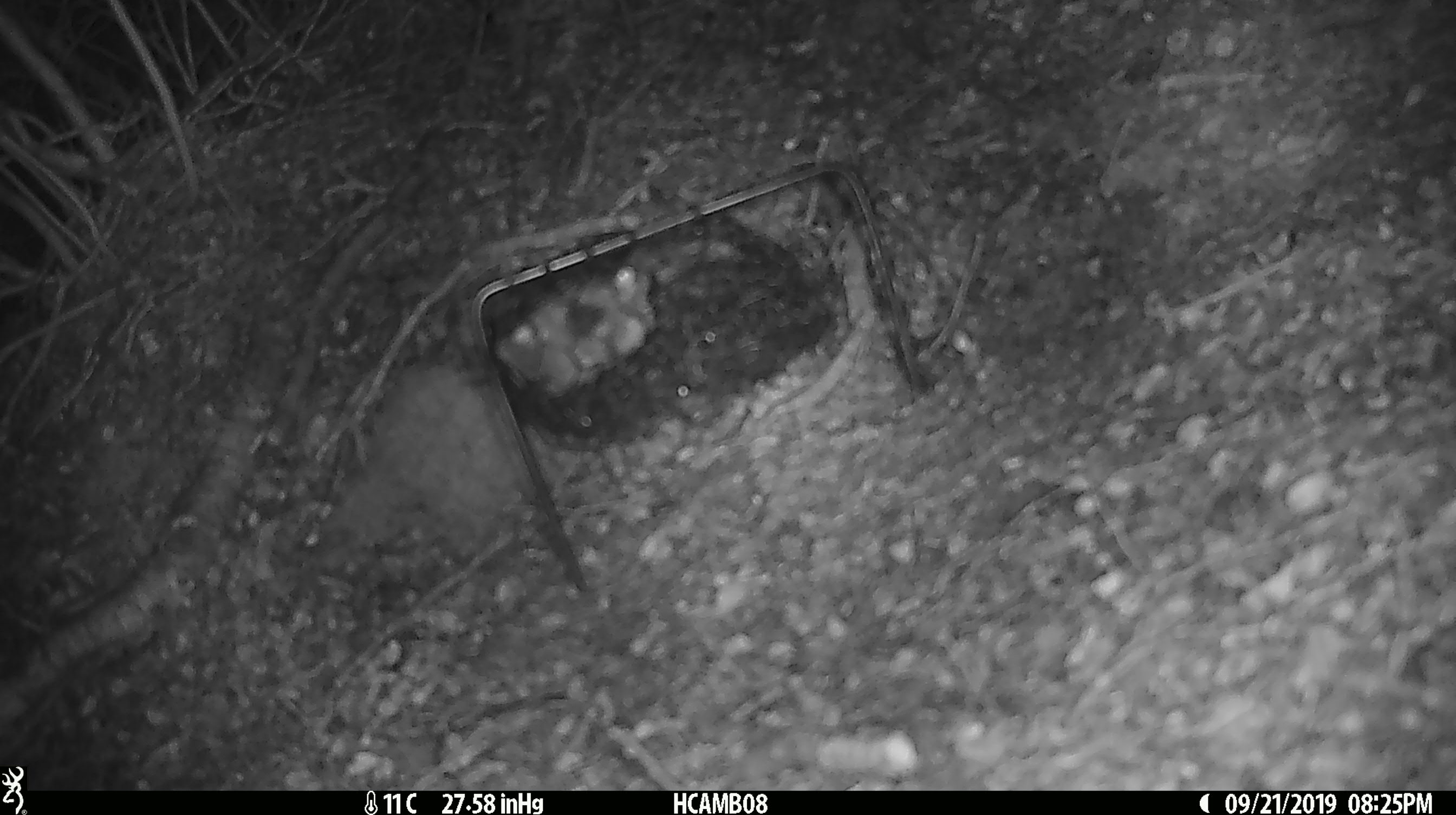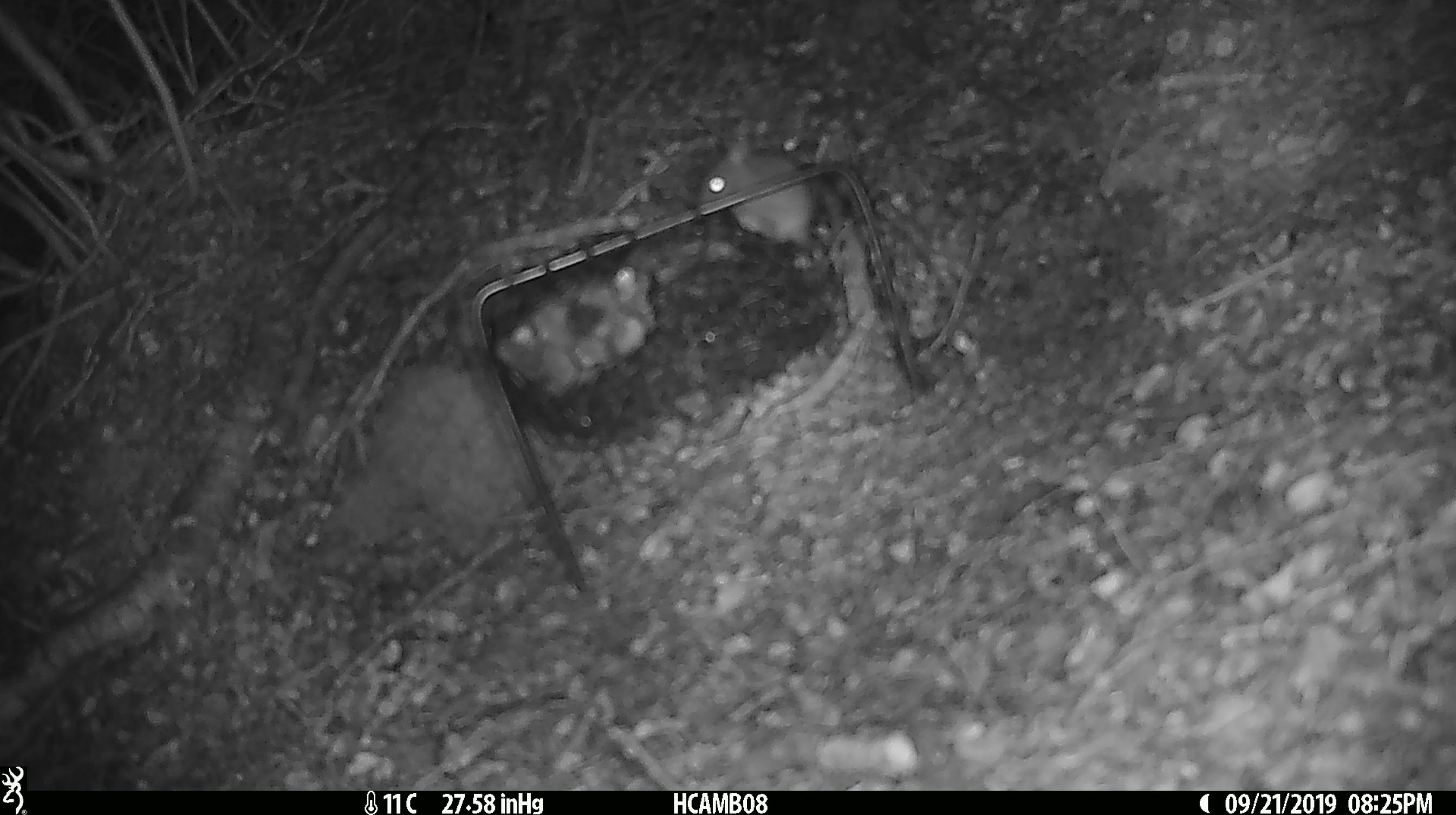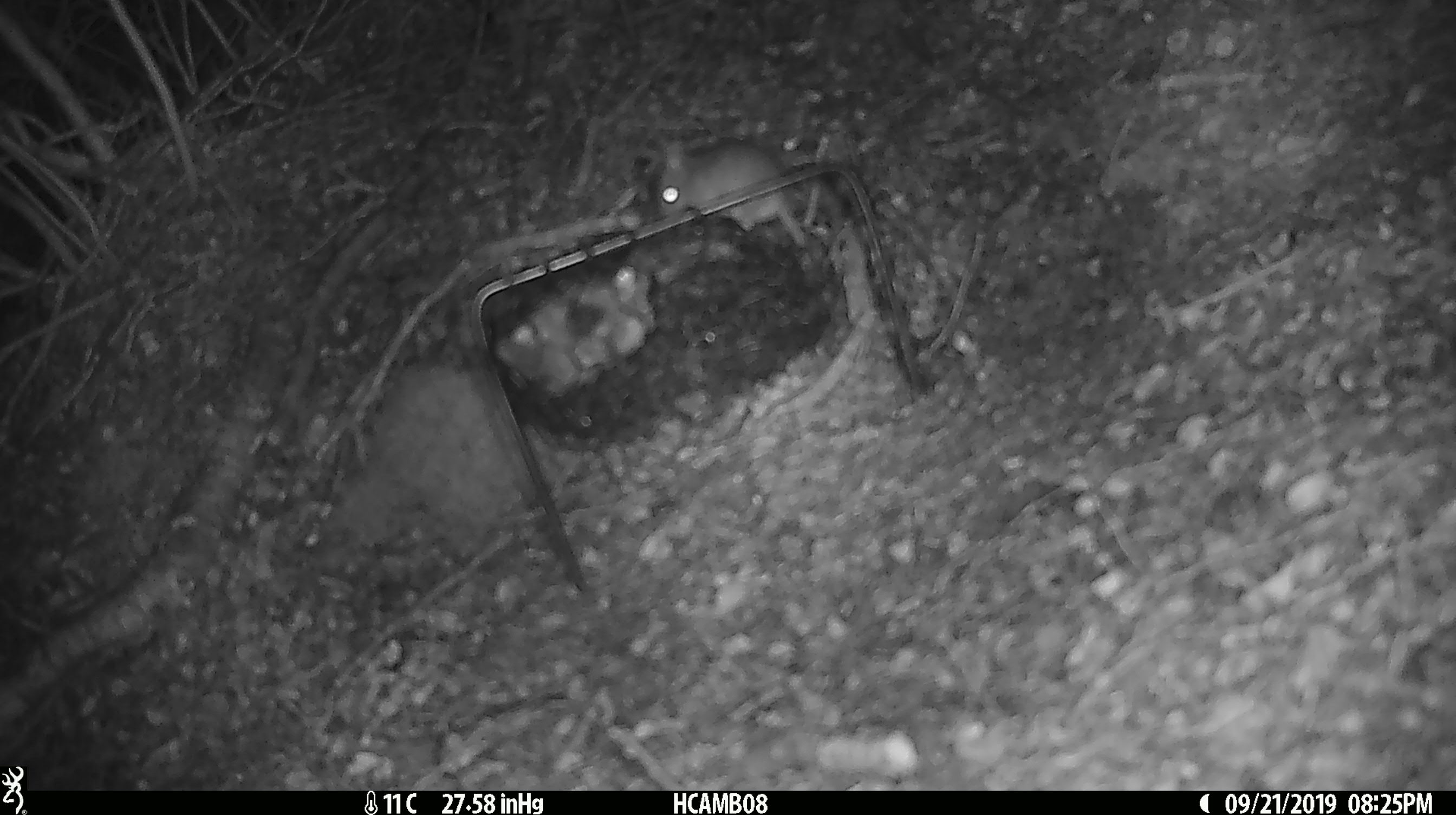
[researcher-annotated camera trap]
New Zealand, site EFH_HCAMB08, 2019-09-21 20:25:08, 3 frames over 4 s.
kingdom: Animalia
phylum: Chordata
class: Mammalia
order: Rodentia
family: Muridae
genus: Mus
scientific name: Mus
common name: mouse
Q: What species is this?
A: Mouse (Mus).